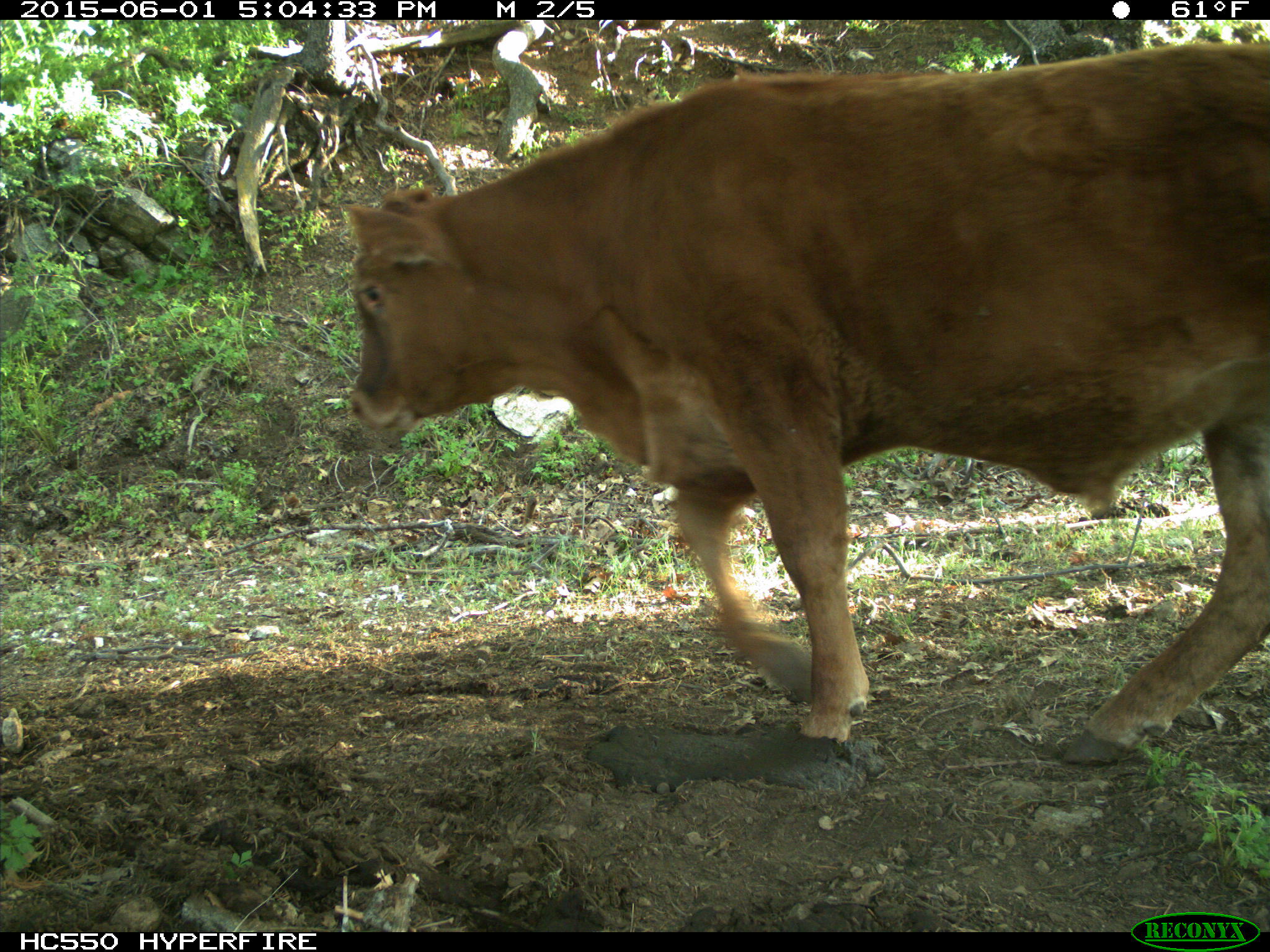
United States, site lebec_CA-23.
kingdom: Animalia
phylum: Chordata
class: Mammalia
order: Artiodactyla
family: Bovidae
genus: Bos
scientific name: Bos taurus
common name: domestic cow